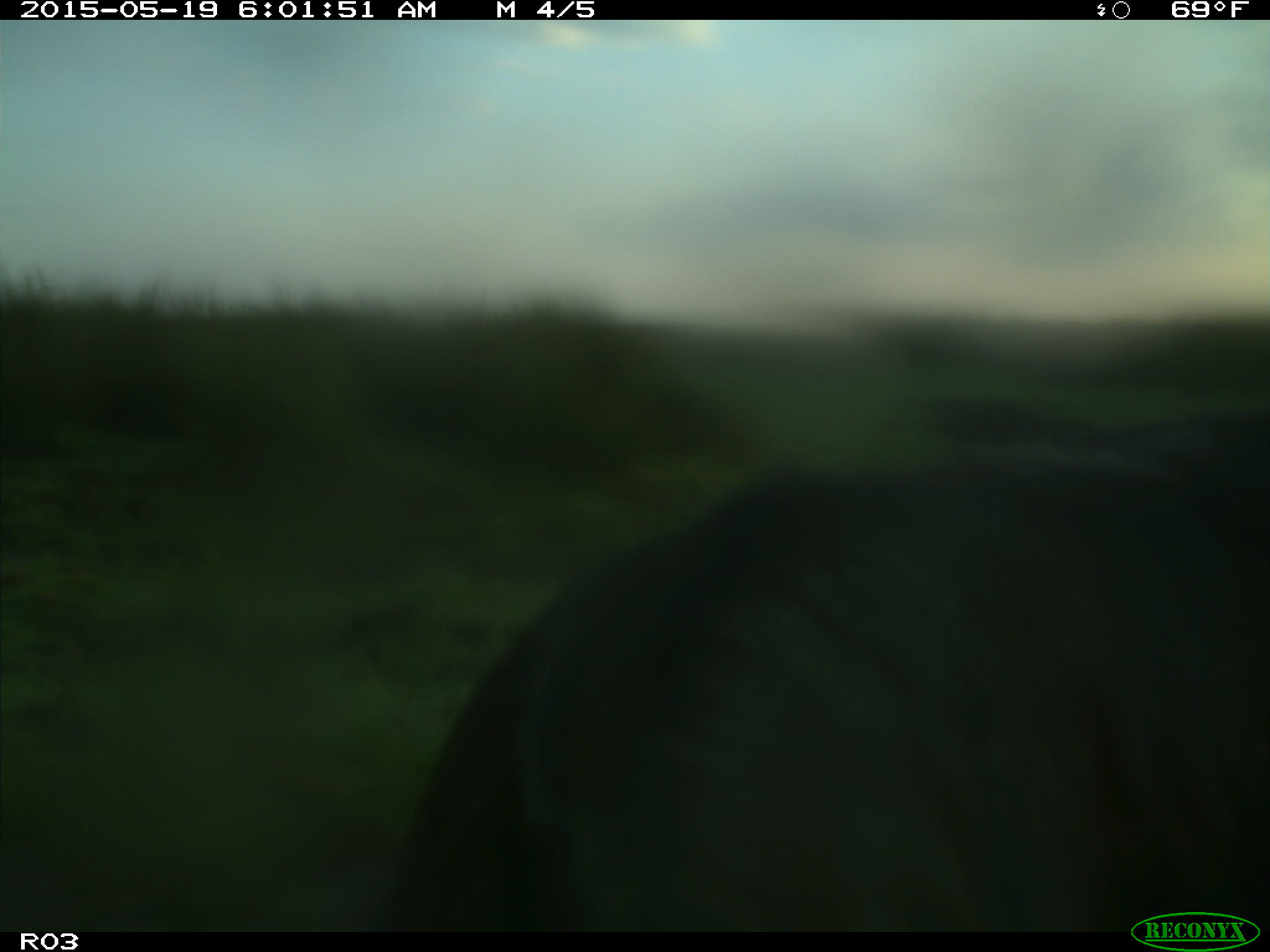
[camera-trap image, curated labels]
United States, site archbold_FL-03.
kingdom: Animalia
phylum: Chordata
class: Mammalia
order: Artiodactyla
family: Bovidae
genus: Bos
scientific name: Bos taurus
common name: domestic cow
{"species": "Bos taurus (domestic cow)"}